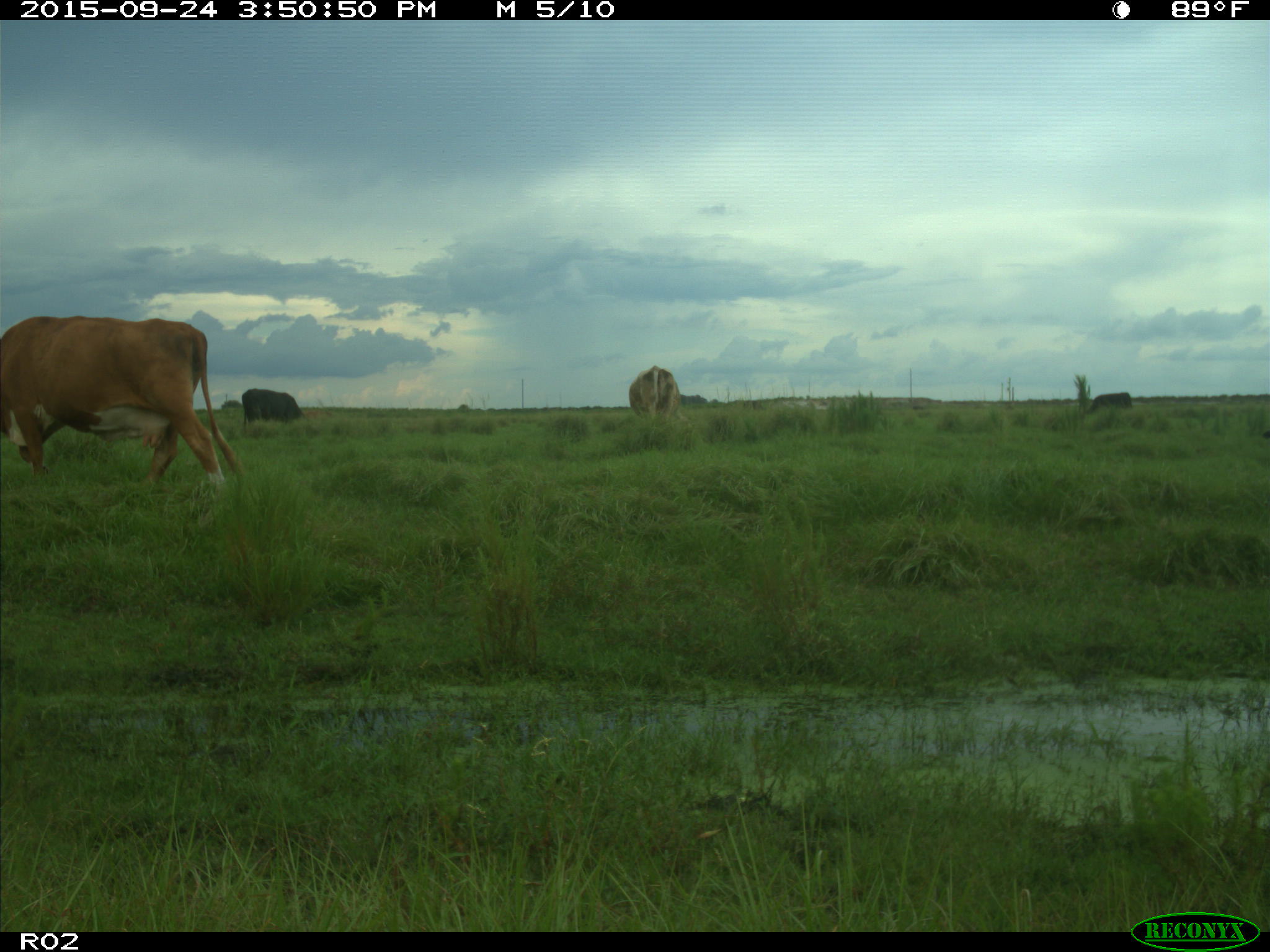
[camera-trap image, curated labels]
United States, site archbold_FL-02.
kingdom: Animalia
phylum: Chordata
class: Mammalia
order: Artiodactyla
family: Bovidae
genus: Bos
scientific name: Bos taurus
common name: domestic cow